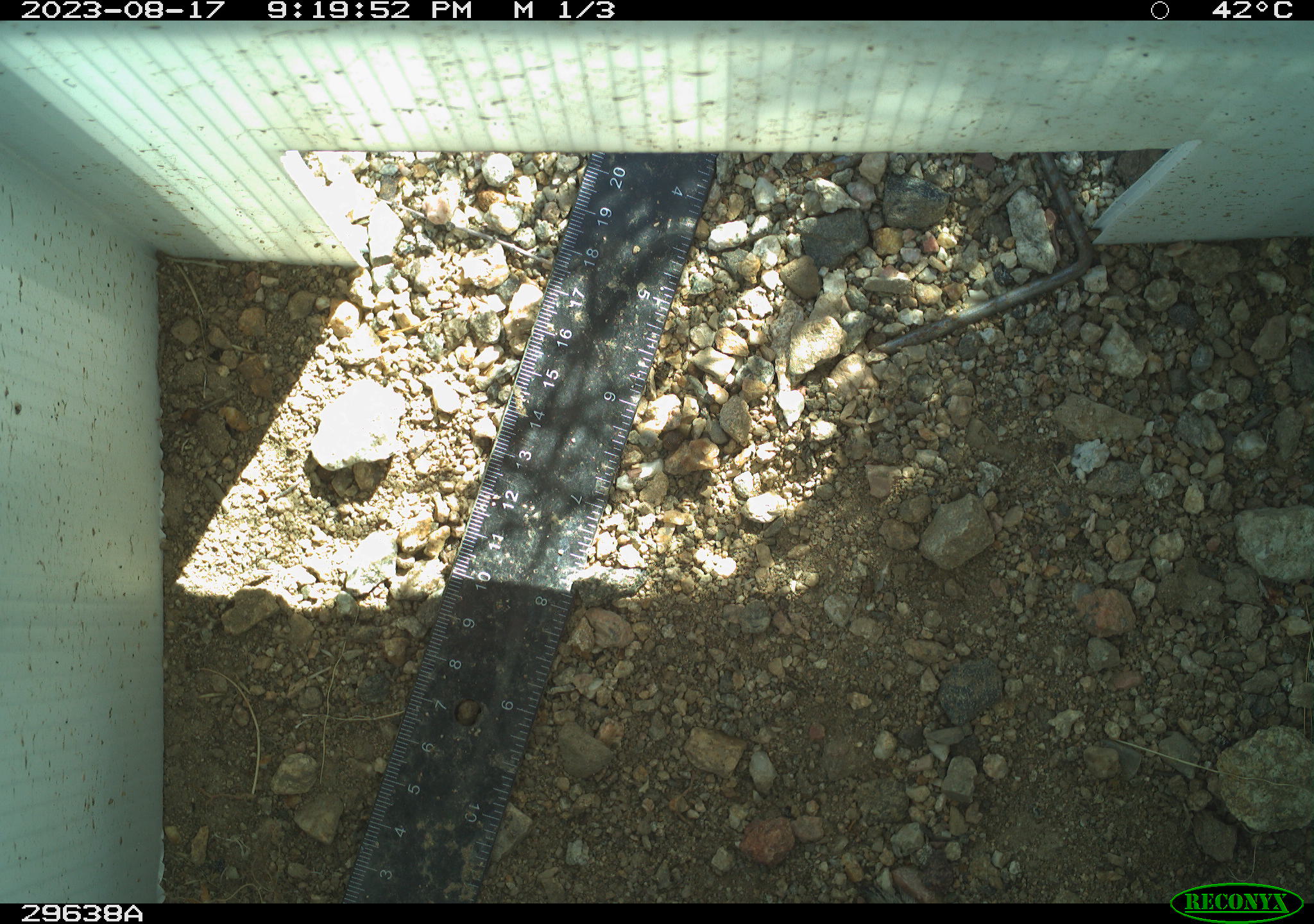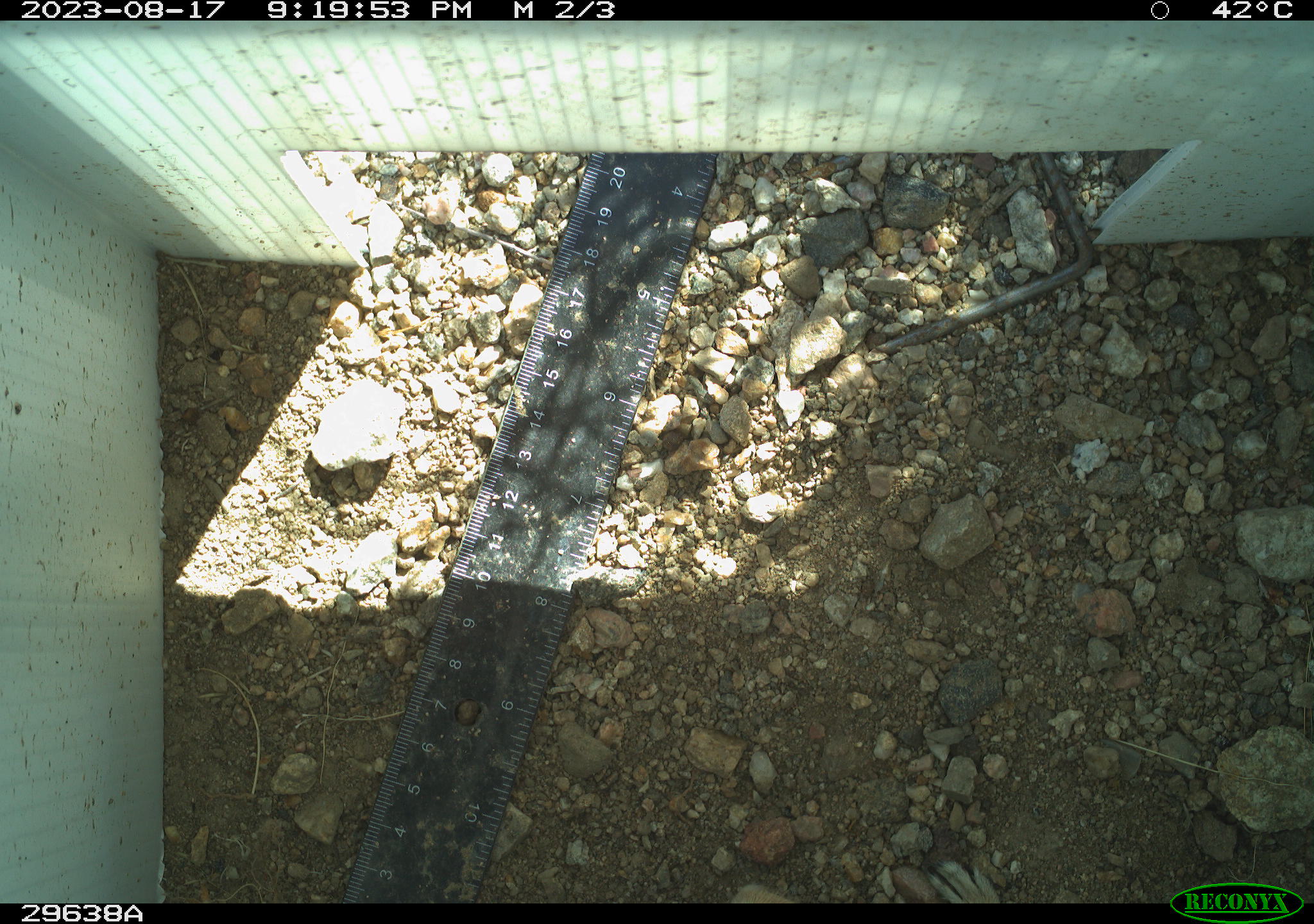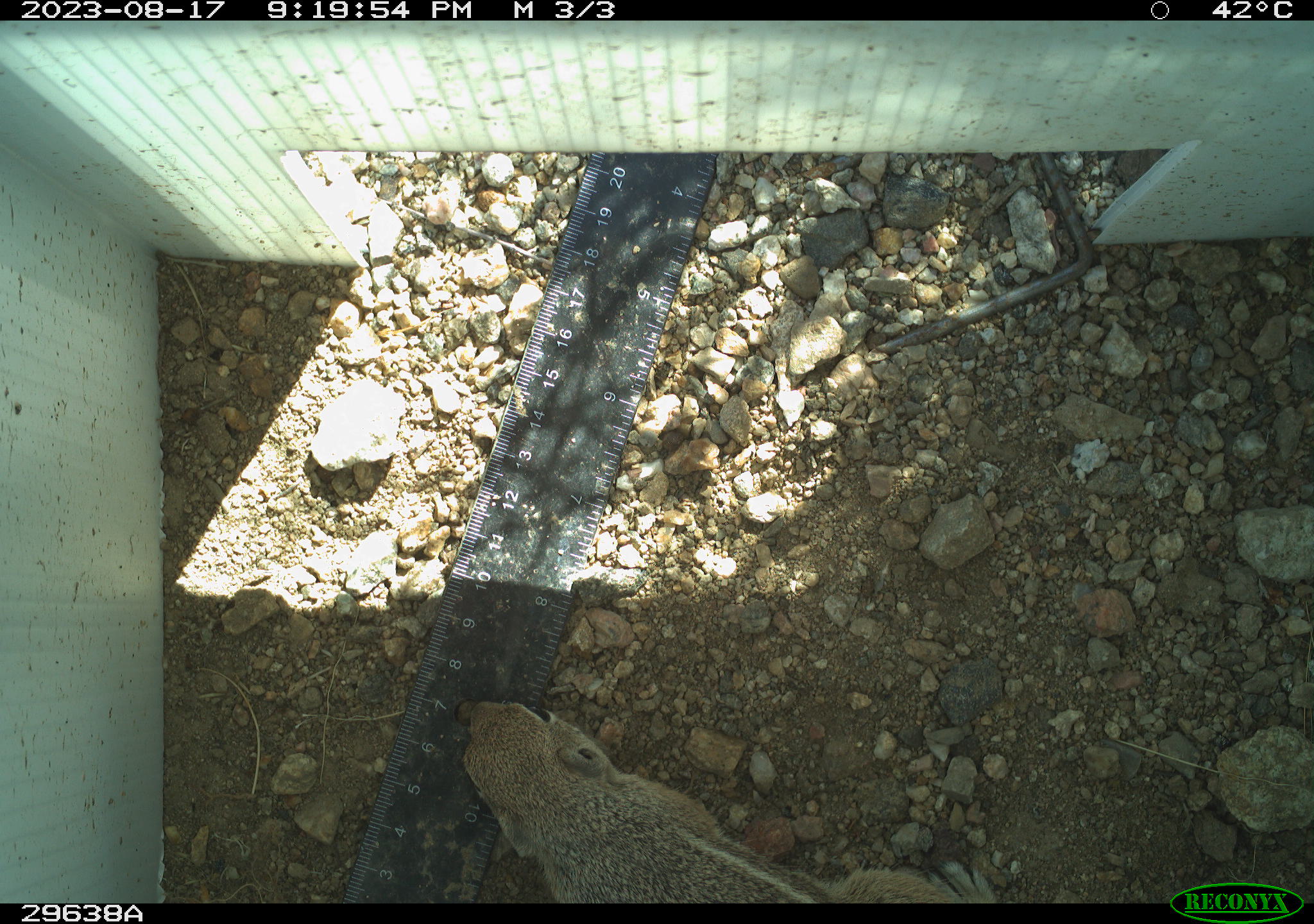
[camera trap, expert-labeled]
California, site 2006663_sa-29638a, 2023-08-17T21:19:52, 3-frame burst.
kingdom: Animalia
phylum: Chordata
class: Mammalia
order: Rodentia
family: Sciuridae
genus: Ammospermophilus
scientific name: Ammospermophilus leucurus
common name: white-tailed antelope squirrel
White-tailed antelope squirrel (Ammospermophilus leucurus).